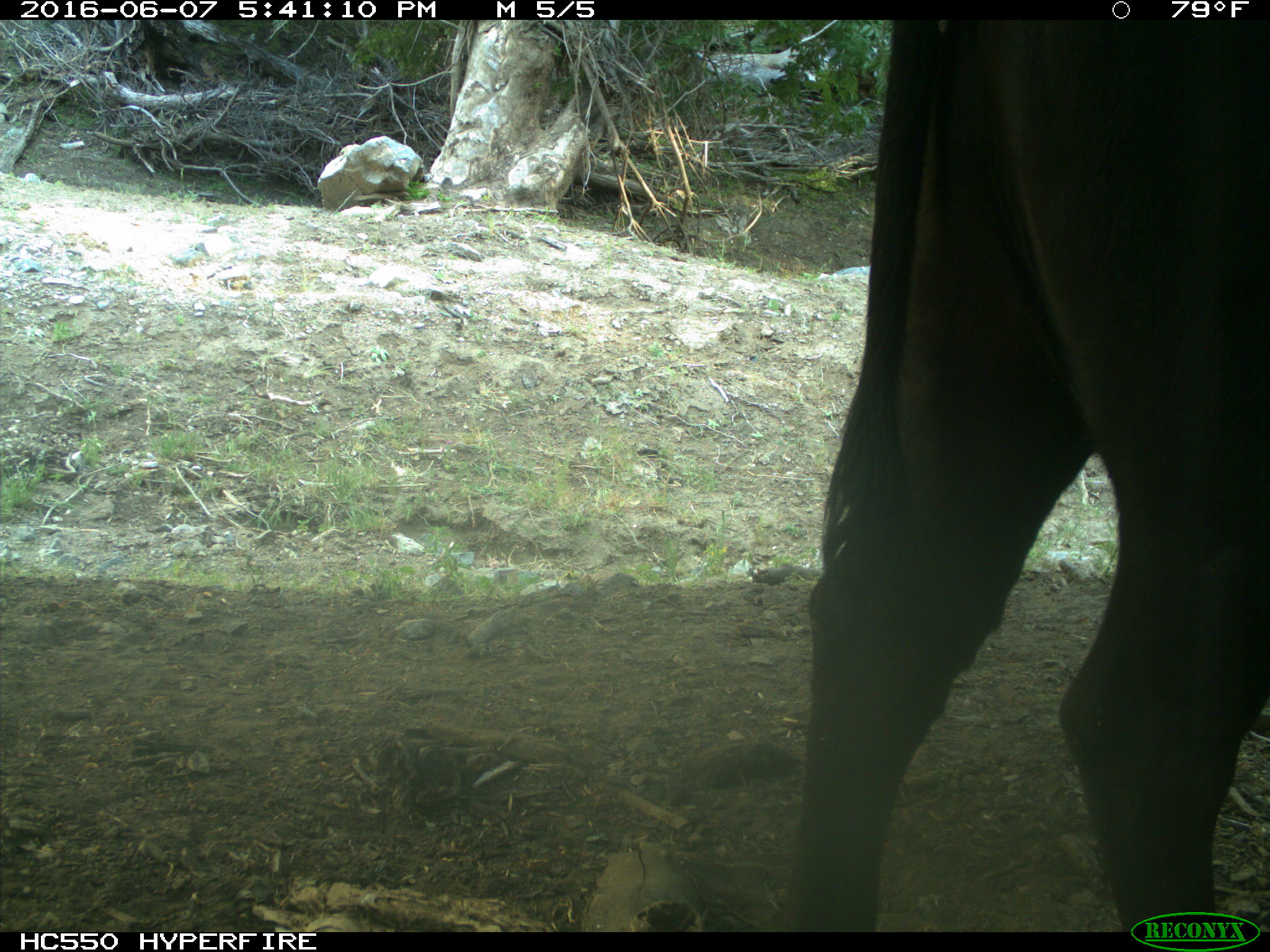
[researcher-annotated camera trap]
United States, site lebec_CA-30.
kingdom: Animalia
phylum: Chordata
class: Mammalia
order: Artiodactyla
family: Bovidae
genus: Bos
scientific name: Bos taurus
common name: domestic cow